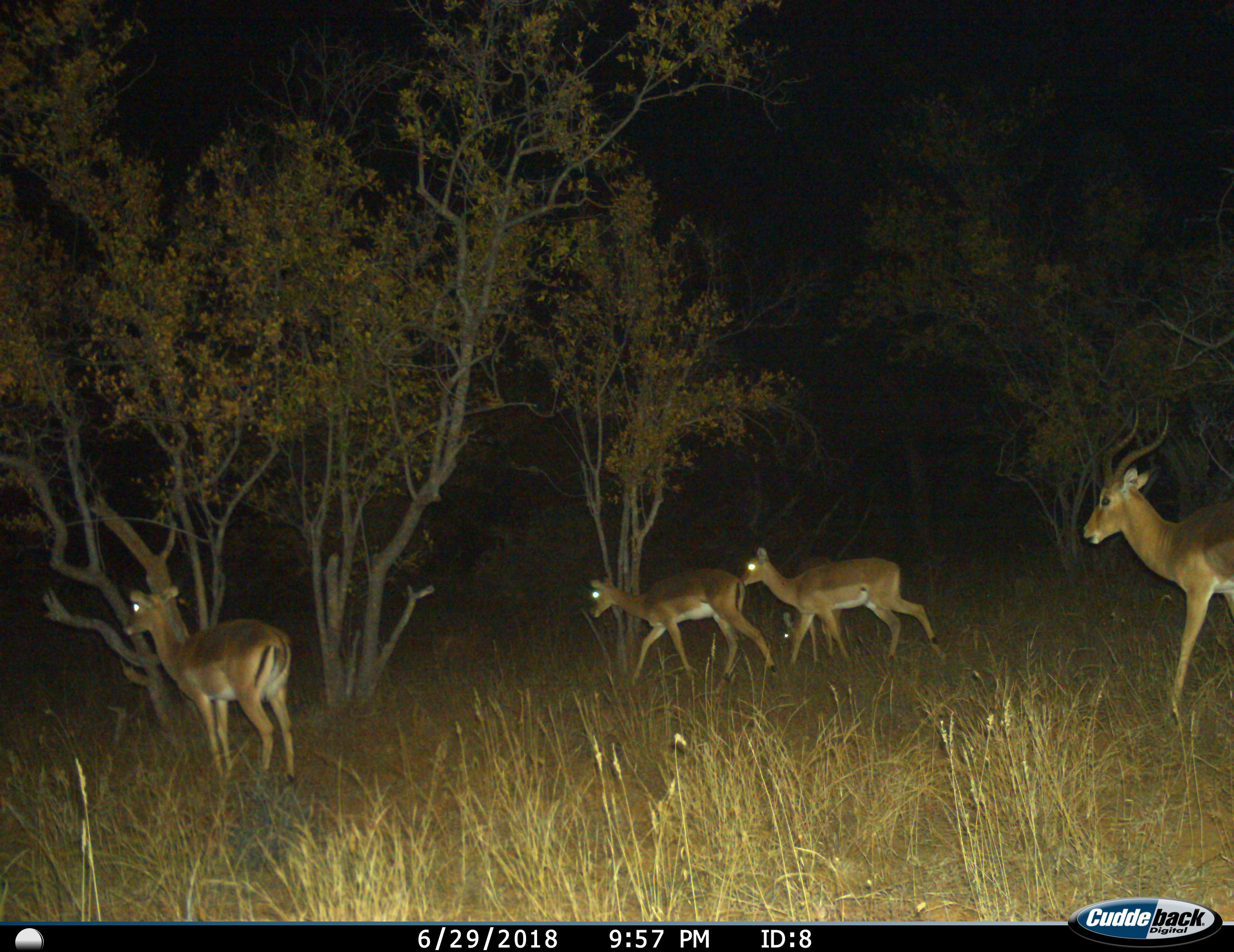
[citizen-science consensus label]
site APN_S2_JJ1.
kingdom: Animalia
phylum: Chordata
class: Mammalia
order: Artiodactyla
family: Bovidae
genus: Aepyceros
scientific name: Aepyceros melampus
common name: impala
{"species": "impala (Aepyceros melampus)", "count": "5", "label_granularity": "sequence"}